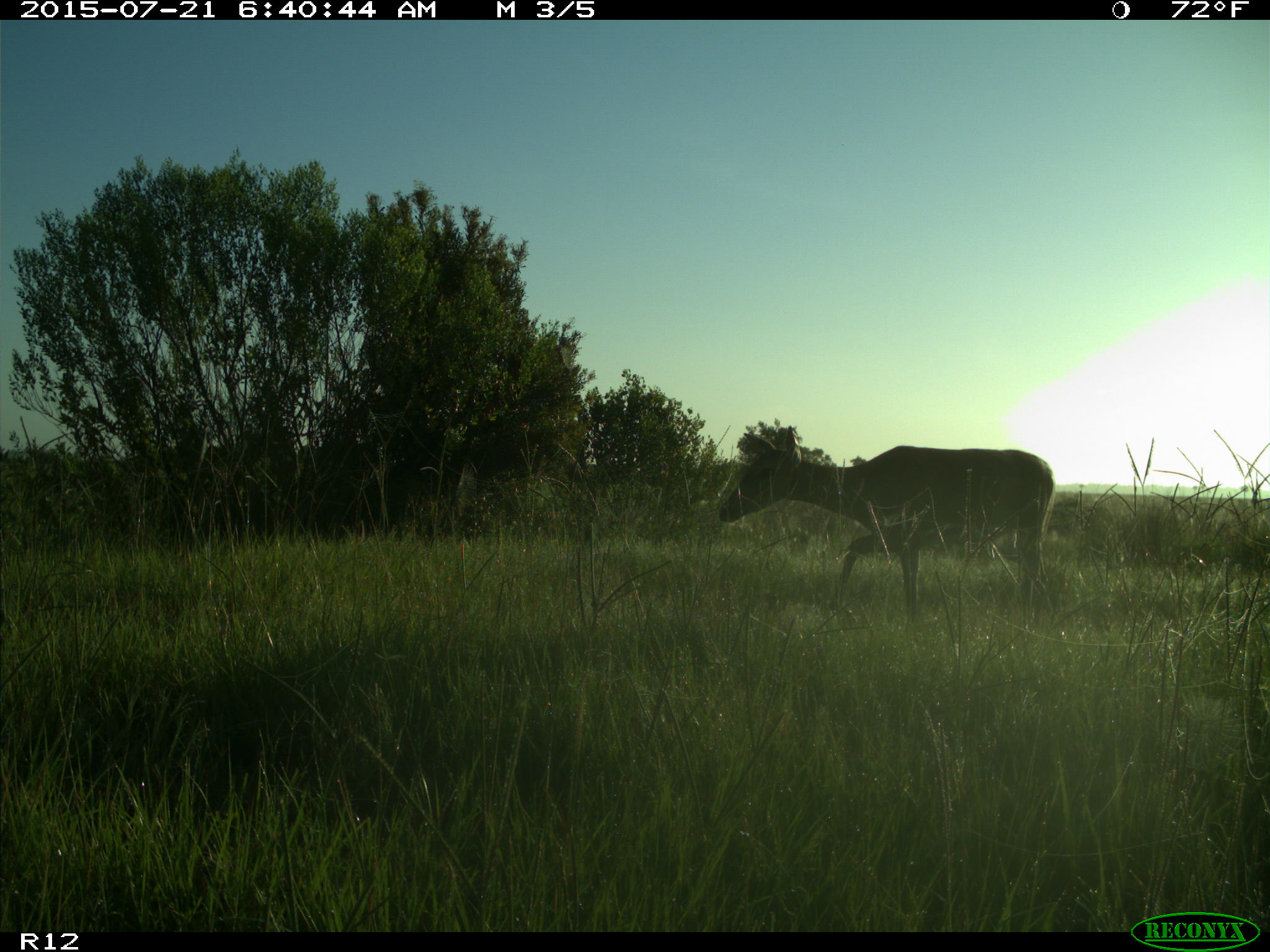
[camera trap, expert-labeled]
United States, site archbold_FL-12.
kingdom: Animalia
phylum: Chordata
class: Mammalia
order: Artiodactyla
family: Cervidae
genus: Odocoileus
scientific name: Odocoileus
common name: deer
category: unidentified deer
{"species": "unidentified deer (deer) (Odocoileus)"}